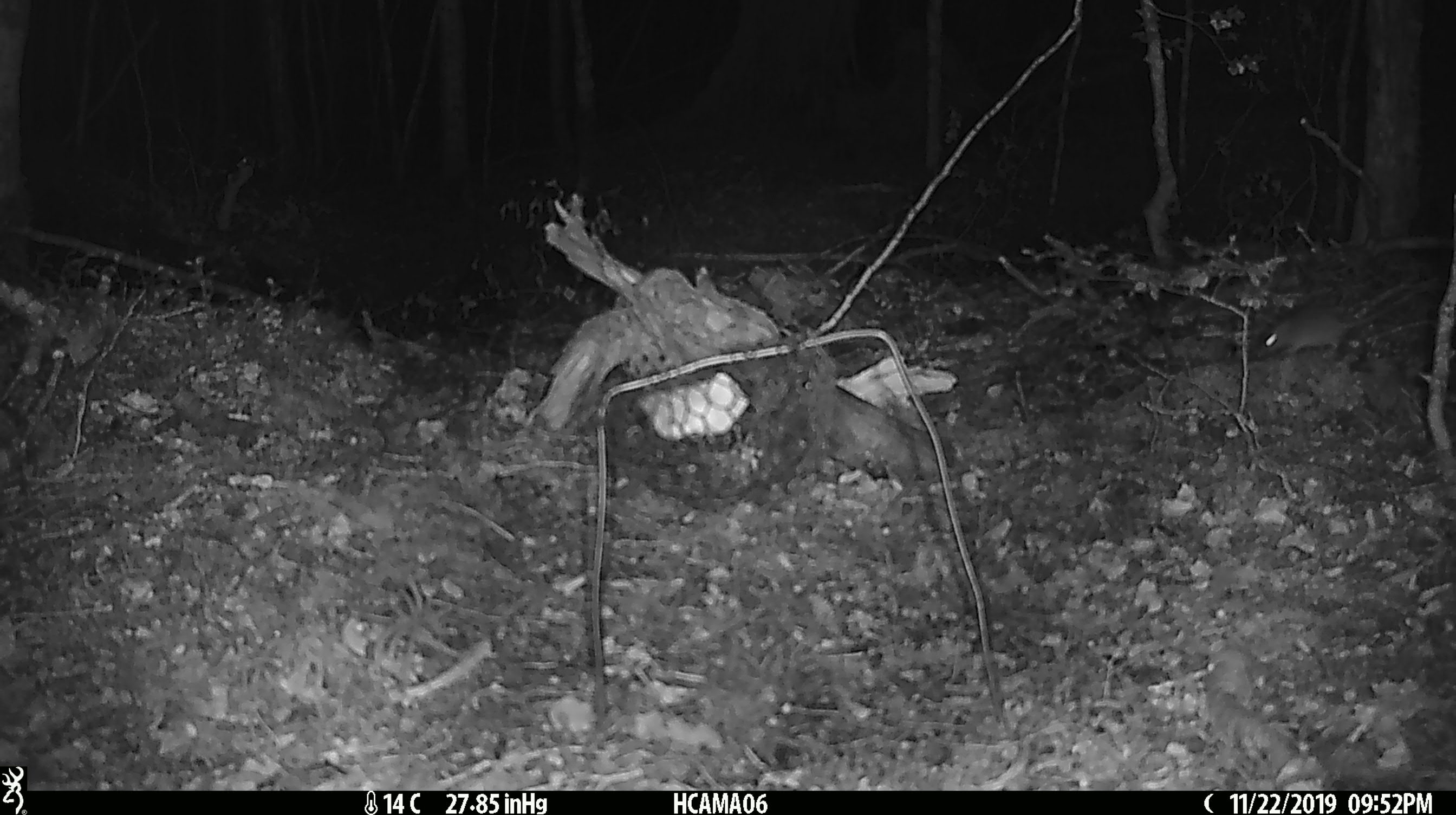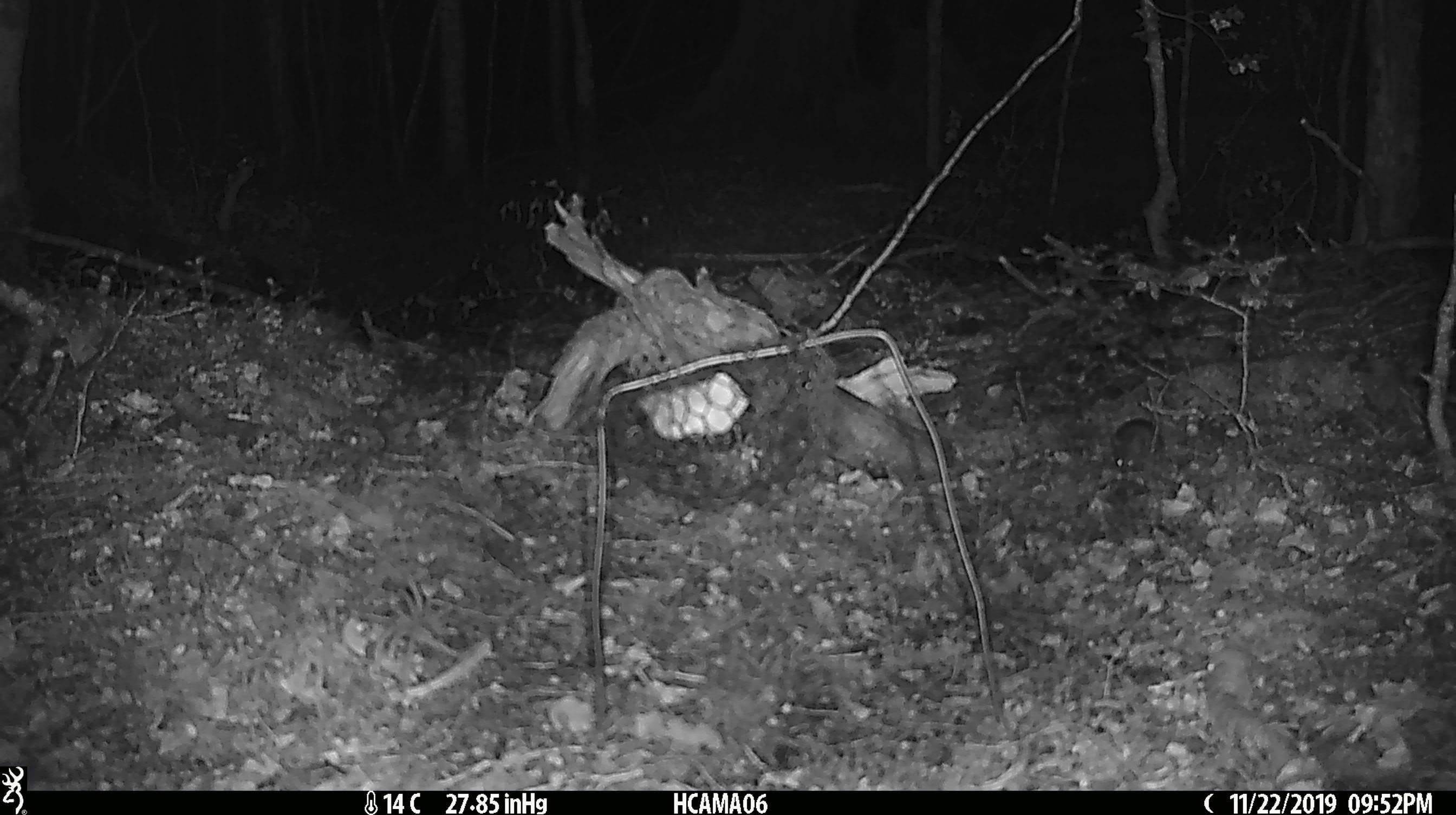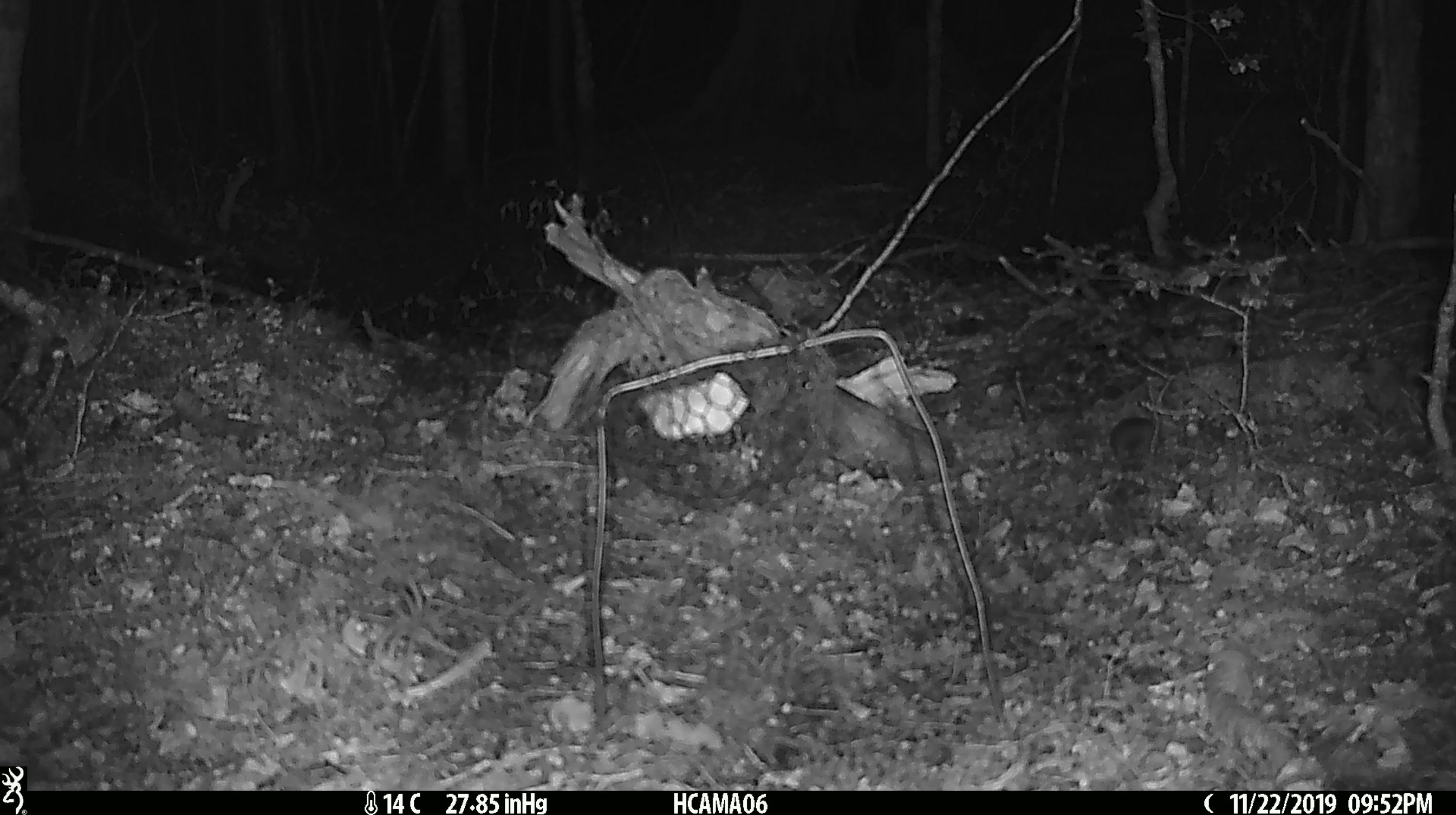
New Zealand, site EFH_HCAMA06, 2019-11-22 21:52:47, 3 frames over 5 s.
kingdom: Animalia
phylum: Chordata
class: Mammalia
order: Rodentia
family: Muridae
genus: Mus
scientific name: Mus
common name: mouse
Mouse (Mus).